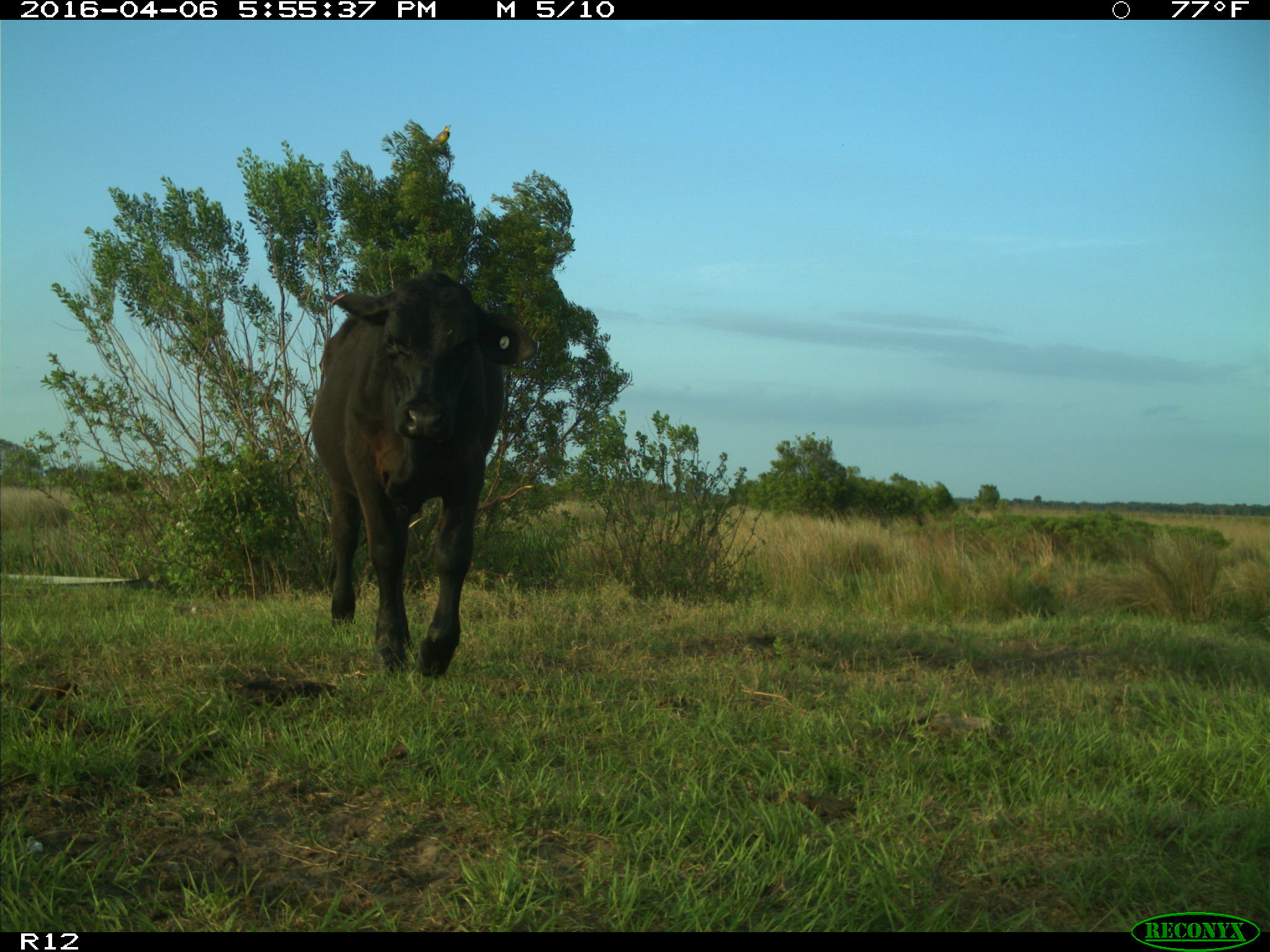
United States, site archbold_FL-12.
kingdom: Animalia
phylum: Chordata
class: Mammalia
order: Artiodactyla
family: Bovidae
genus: Bos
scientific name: Bos taurus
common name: domestic cow